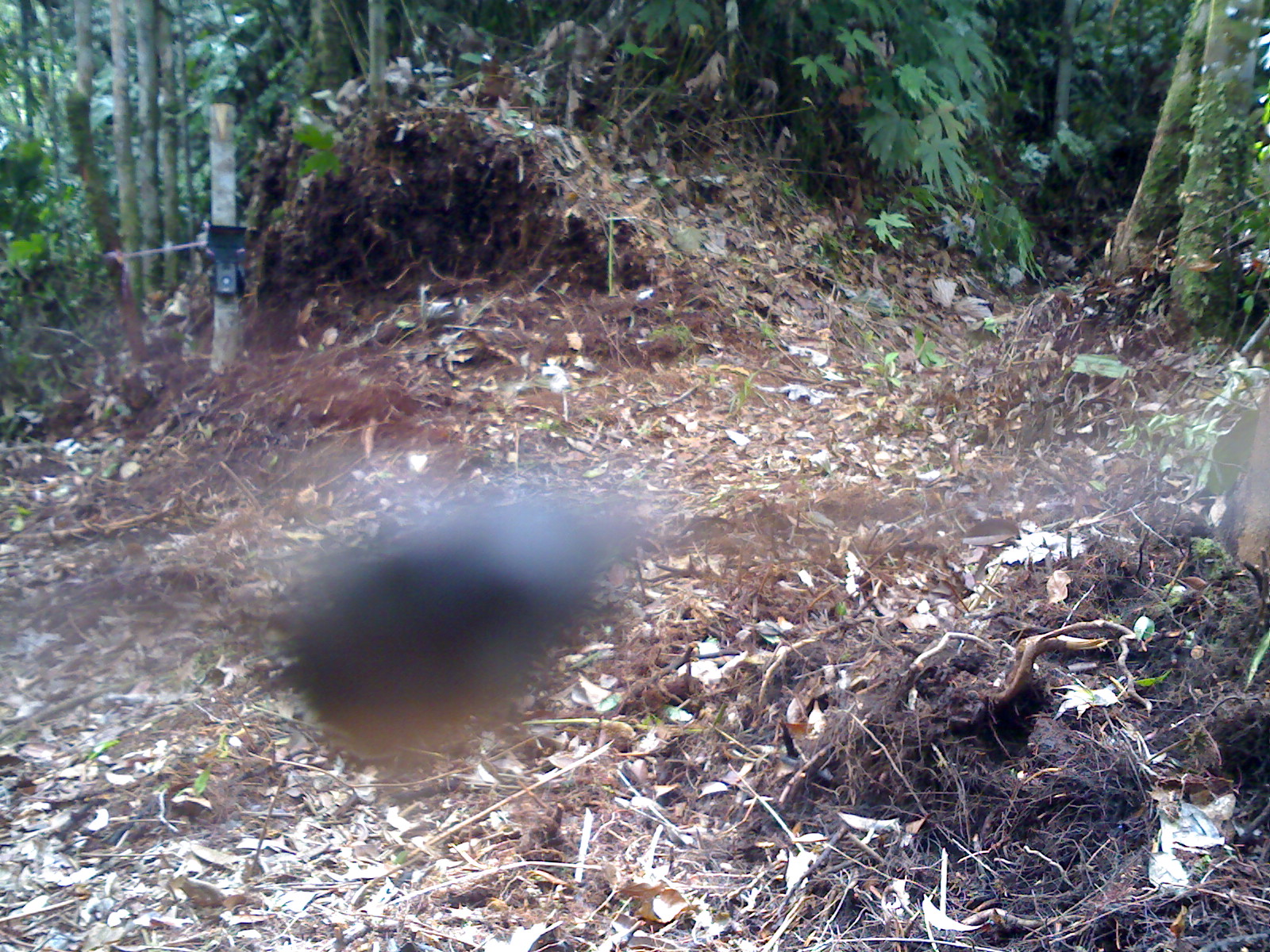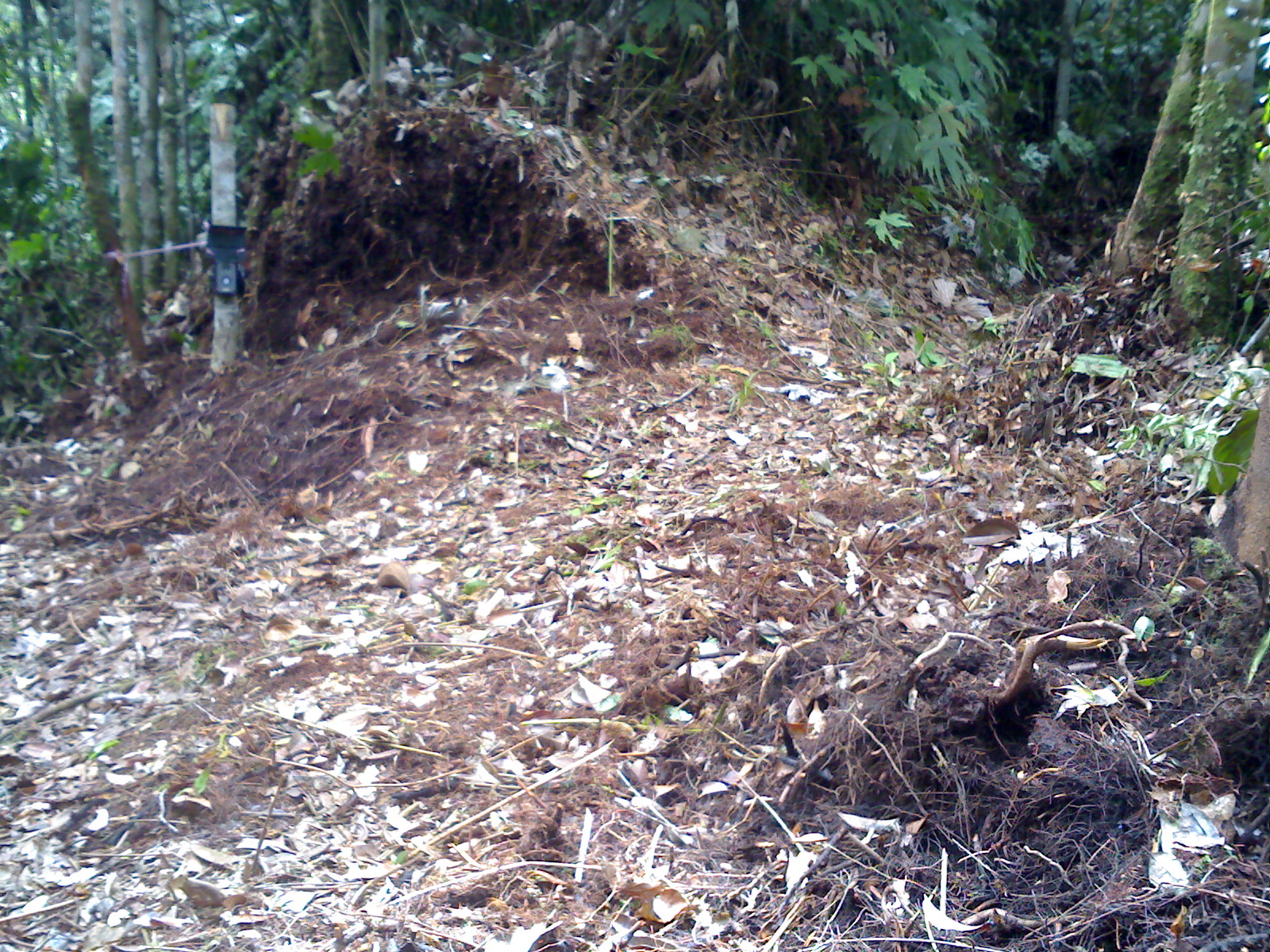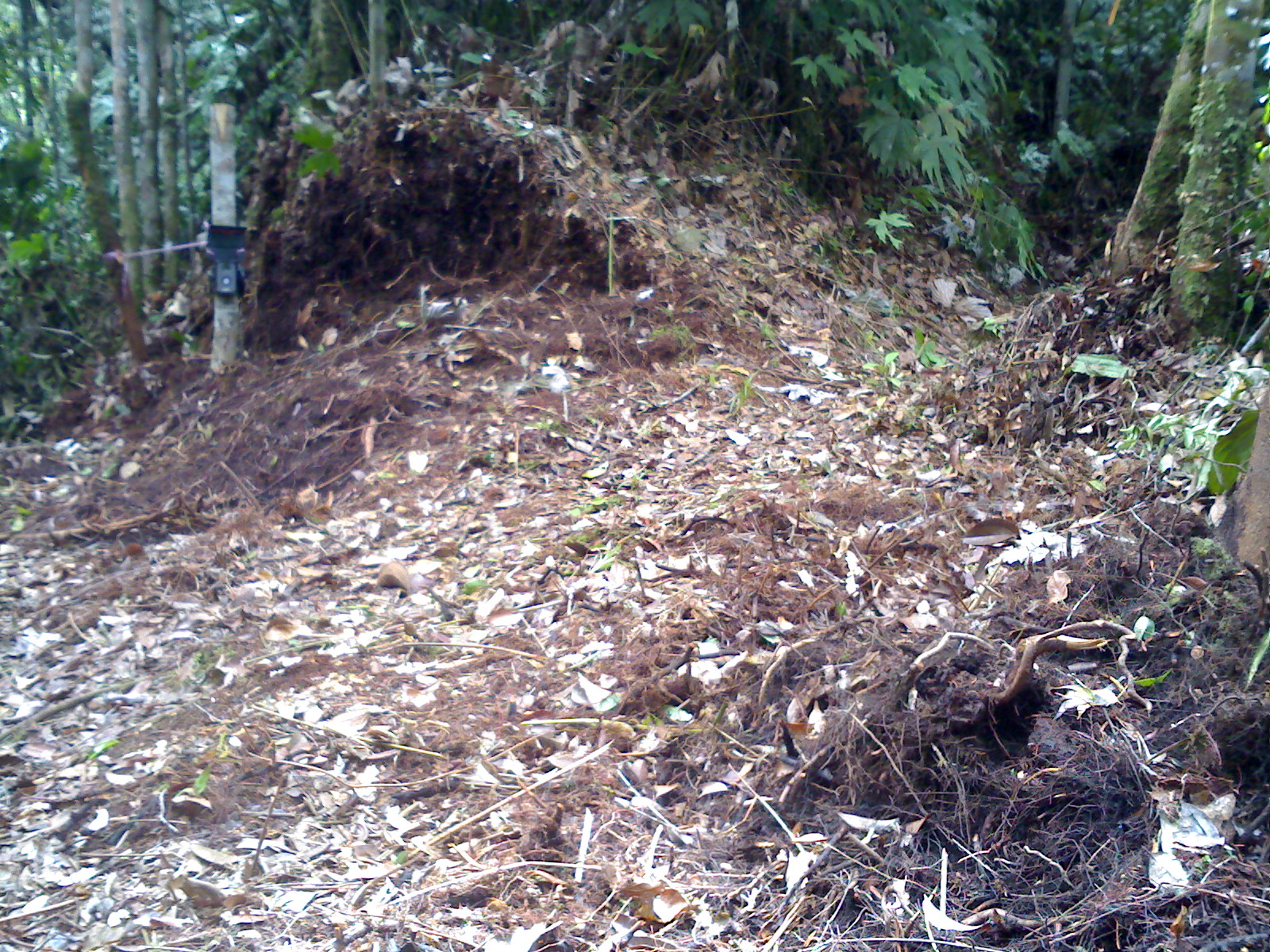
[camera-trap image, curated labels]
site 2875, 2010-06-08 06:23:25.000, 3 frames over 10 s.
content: unidentified animal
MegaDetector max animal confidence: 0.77